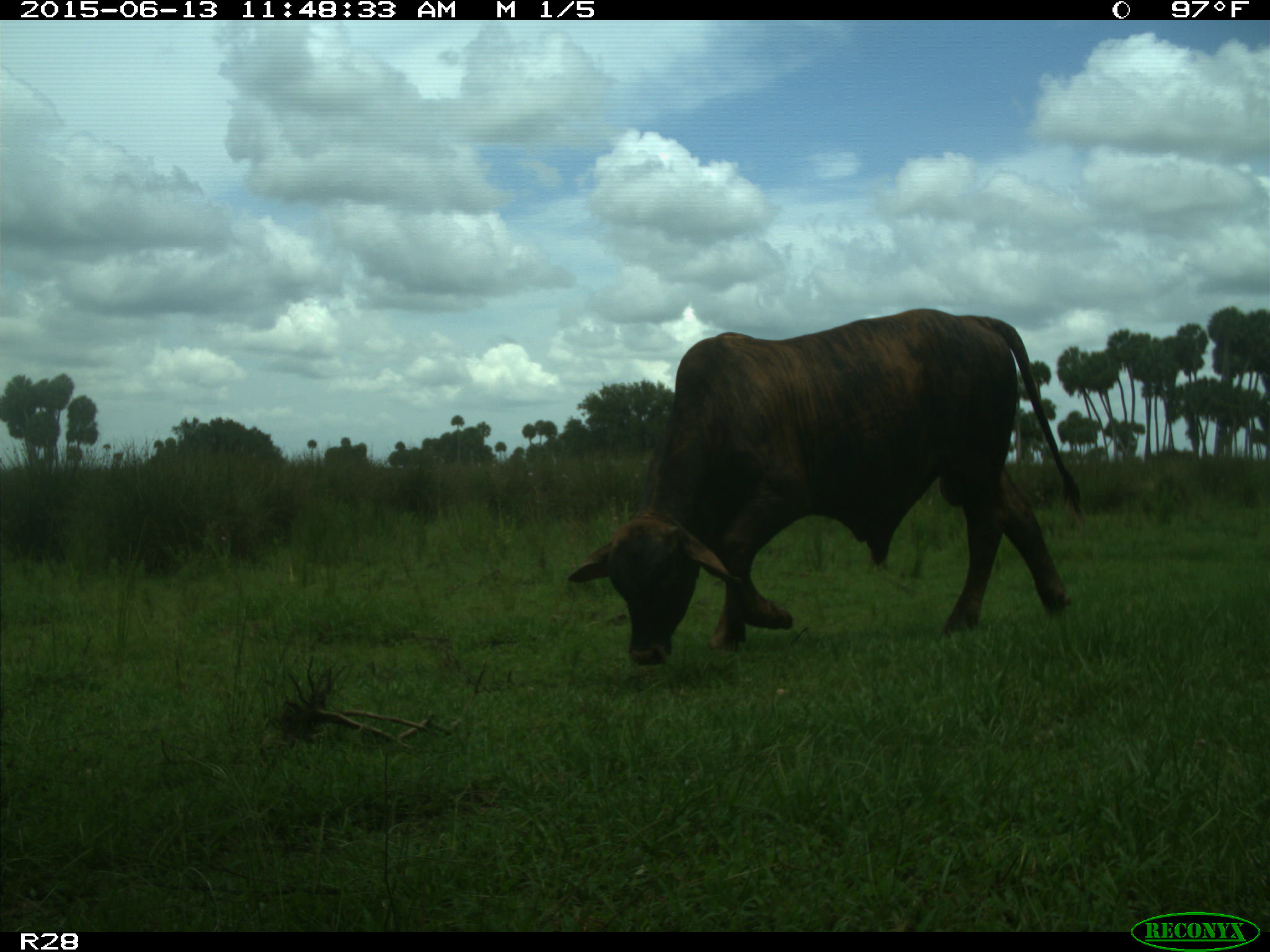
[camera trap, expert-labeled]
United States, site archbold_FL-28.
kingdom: Animalia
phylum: Chordata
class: Mammalia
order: Artiodactyla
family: Bovidae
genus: Bos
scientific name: Bos taurus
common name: domestic cow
Bos taurus (domestic cow).